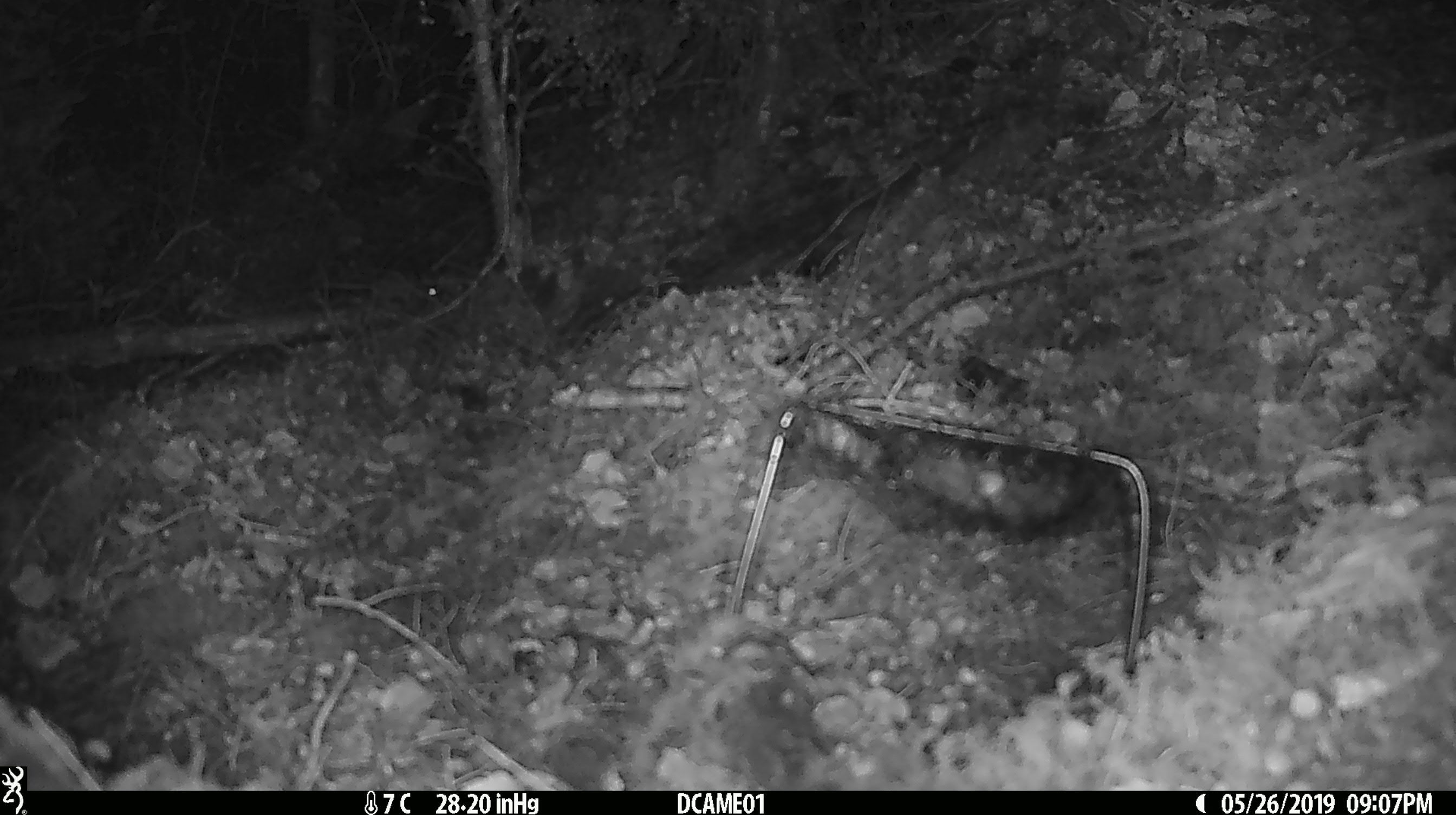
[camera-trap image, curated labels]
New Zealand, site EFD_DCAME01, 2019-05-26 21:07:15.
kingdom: Animalia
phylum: Chordata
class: Mammalia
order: Rodentia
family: Muridae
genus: Mus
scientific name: Mus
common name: mouse